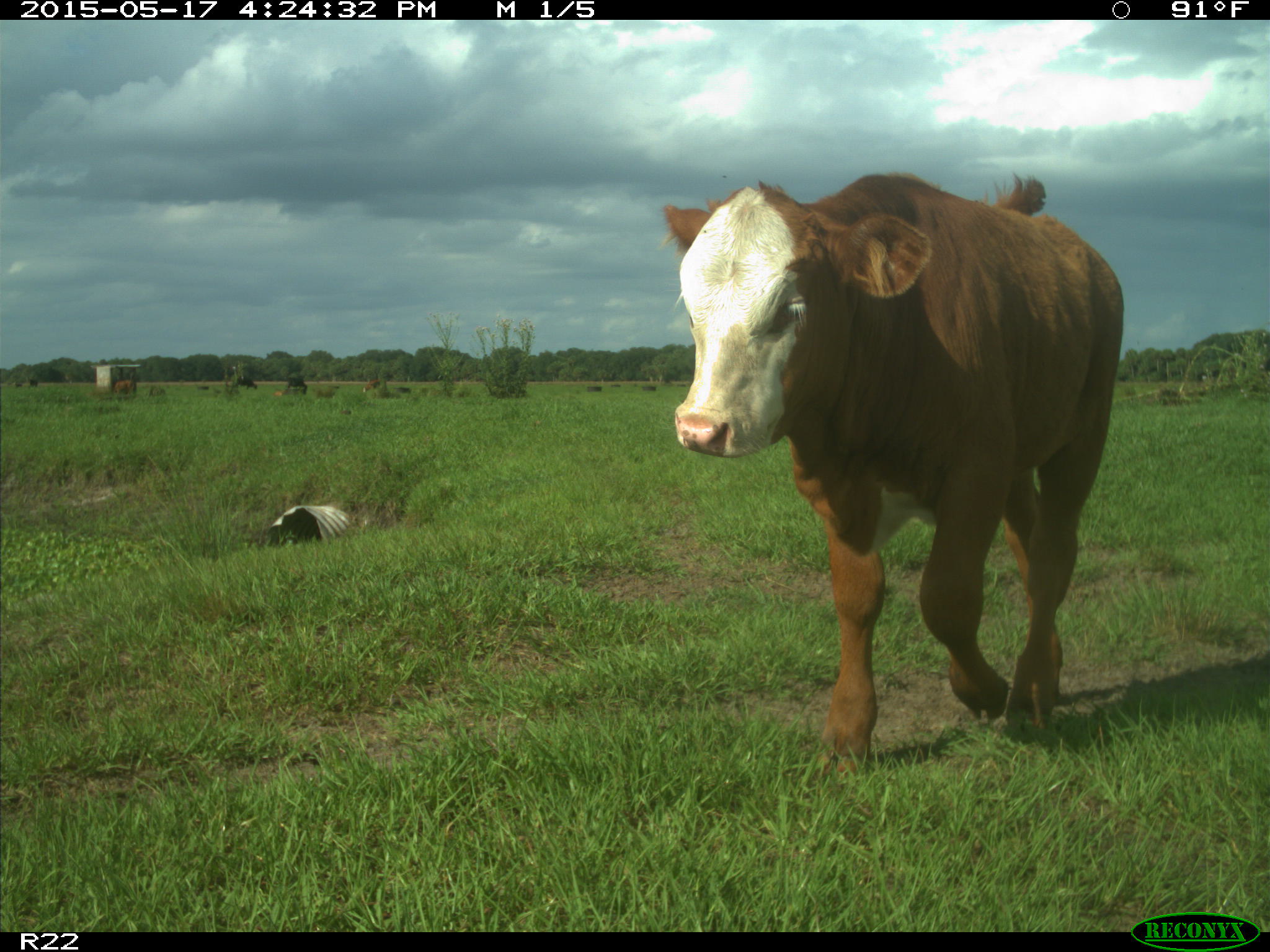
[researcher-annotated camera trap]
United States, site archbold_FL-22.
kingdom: Animalia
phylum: Chordata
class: Mammalia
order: Artiodactyla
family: Bovidae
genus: Bos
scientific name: Bos taurus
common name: domestic cow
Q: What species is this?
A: Bos taurus (domestic cow).